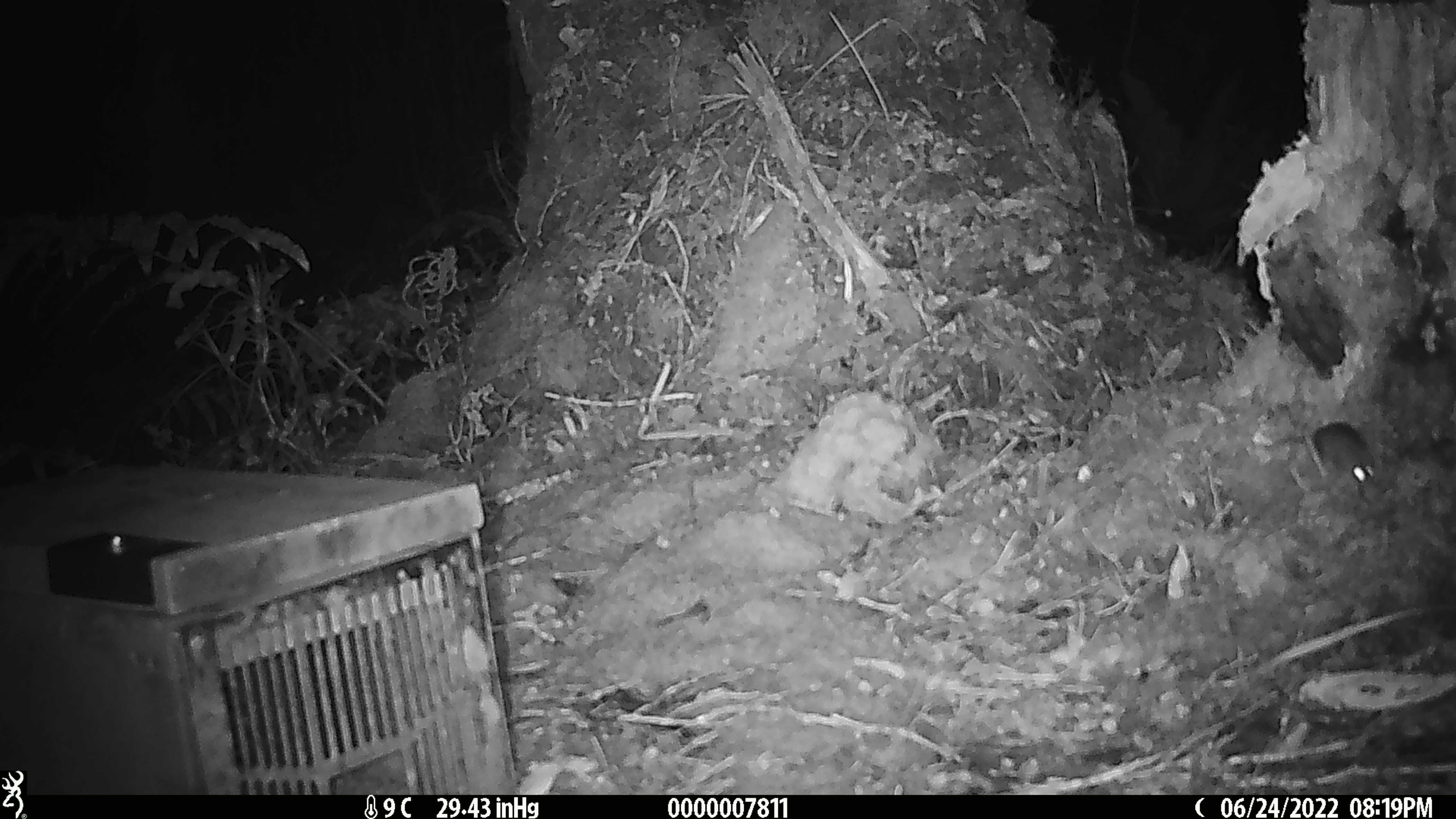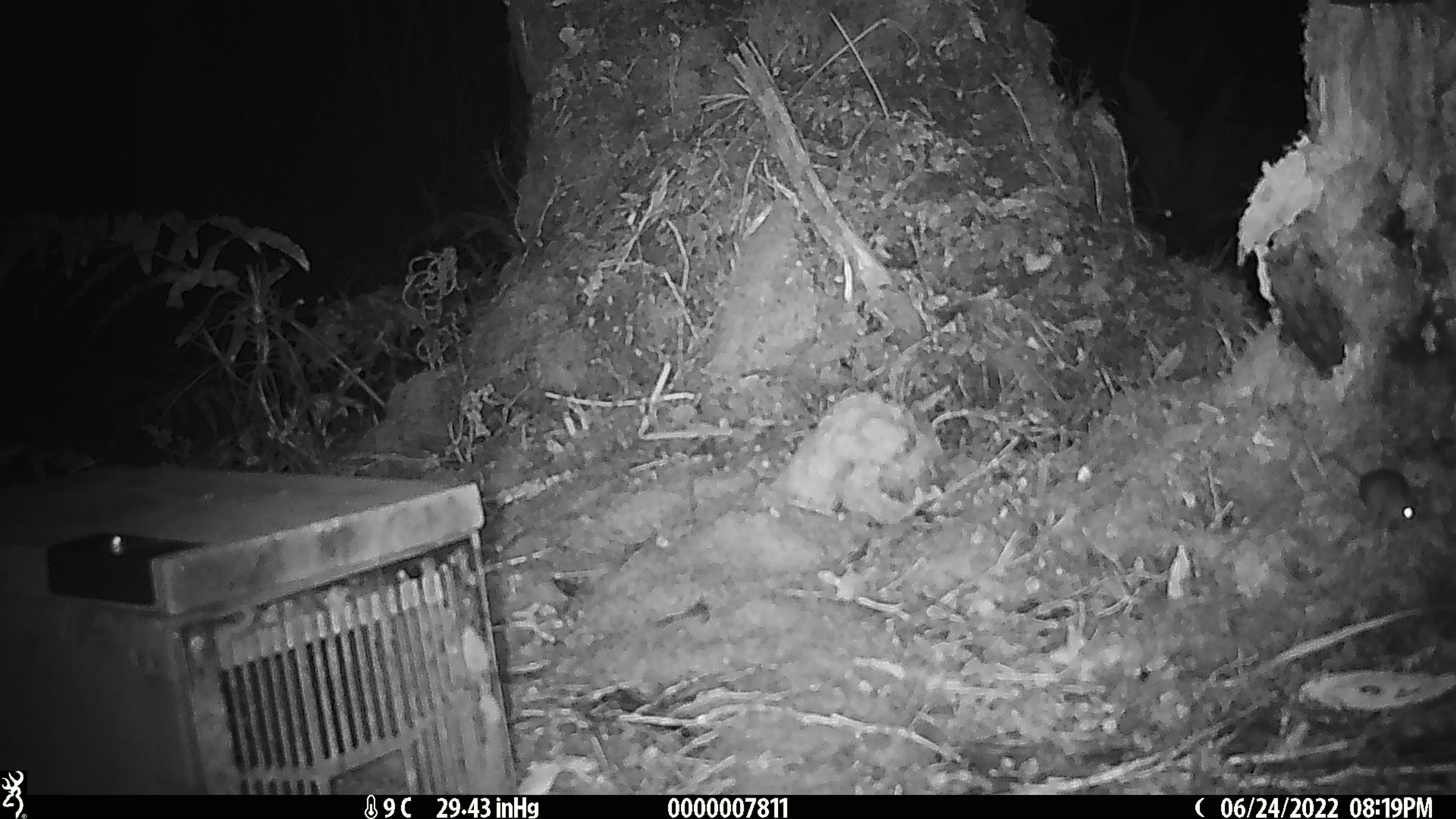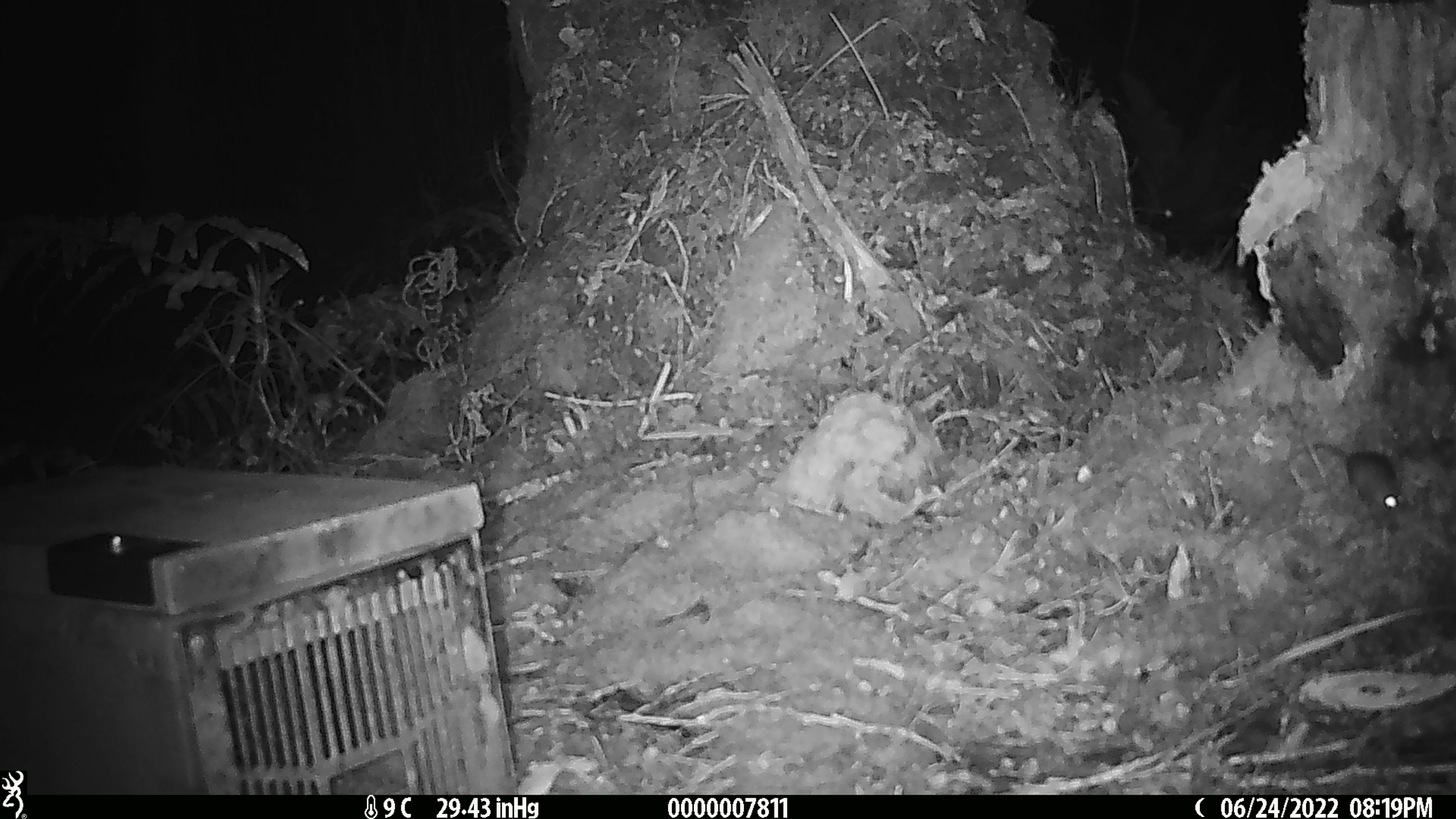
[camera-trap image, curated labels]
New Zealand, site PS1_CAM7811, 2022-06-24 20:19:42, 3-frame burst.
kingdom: Animalia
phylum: Chordata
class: Mammalia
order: Rodentia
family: Muridae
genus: Mus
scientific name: Mus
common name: mouse